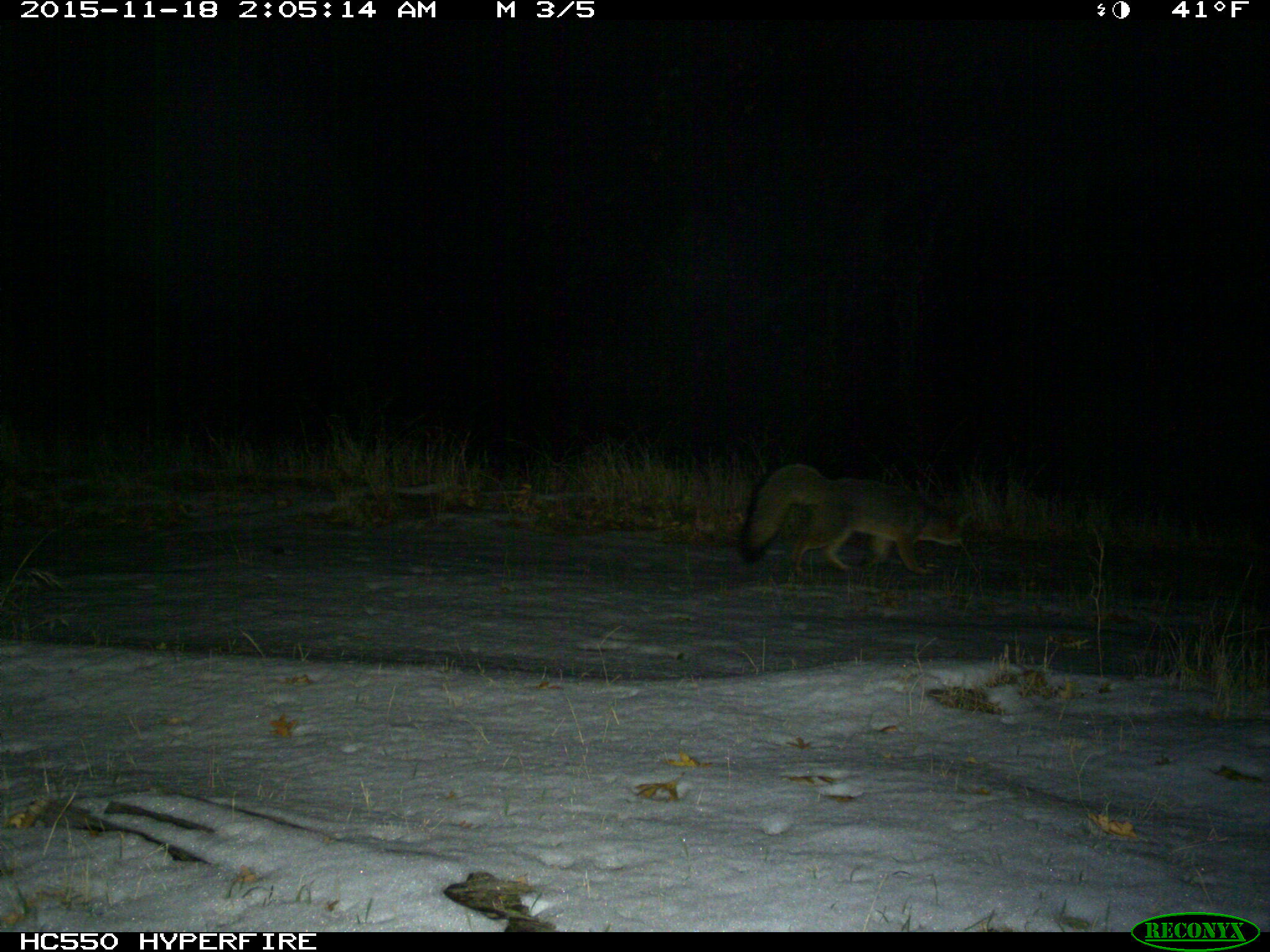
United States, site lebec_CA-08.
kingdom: Animalia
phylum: Chordata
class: Mammalia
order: Carnivora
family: Canidae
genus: Urocyon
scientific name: Urocyon cinereoargenteus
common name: gray fox